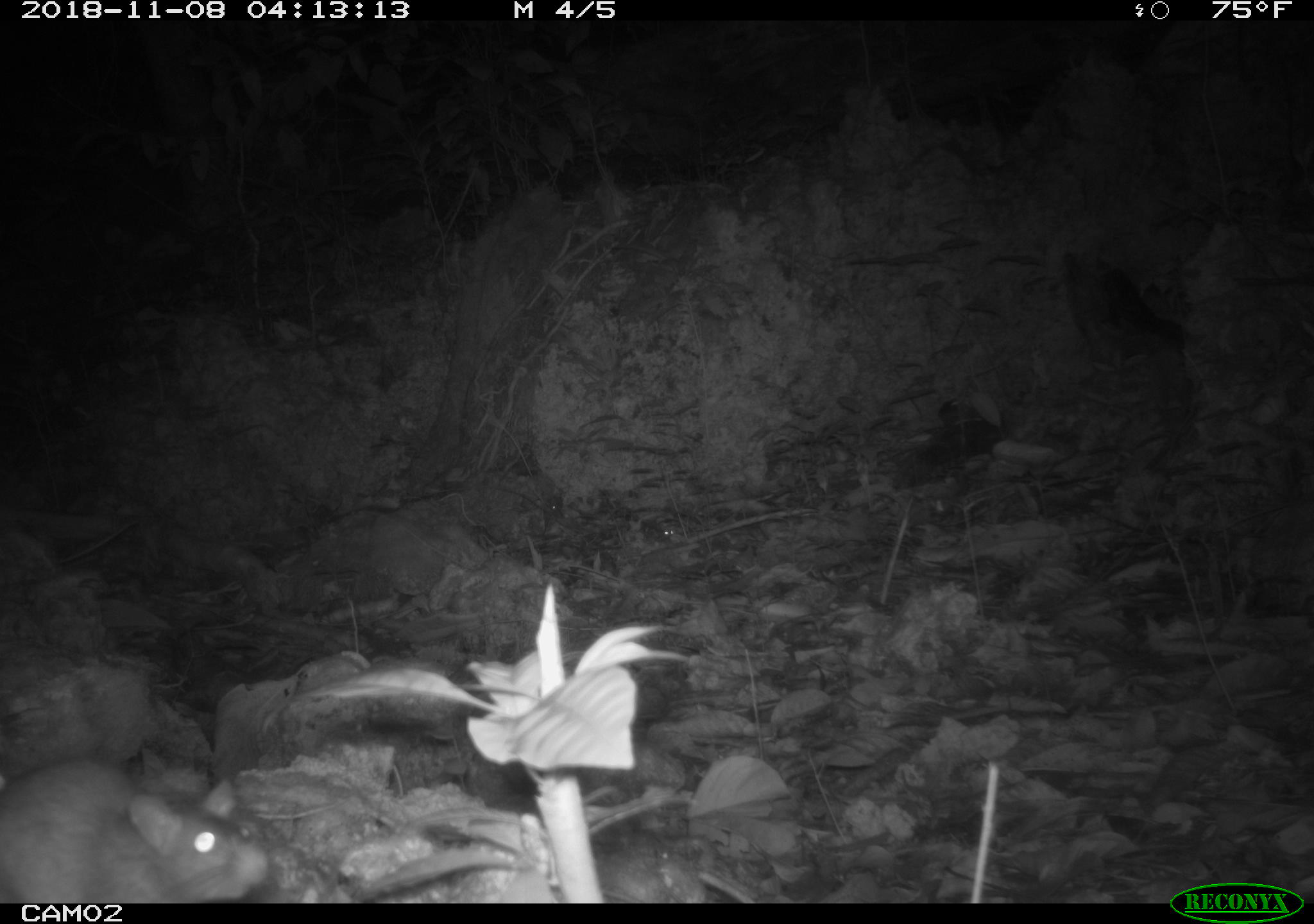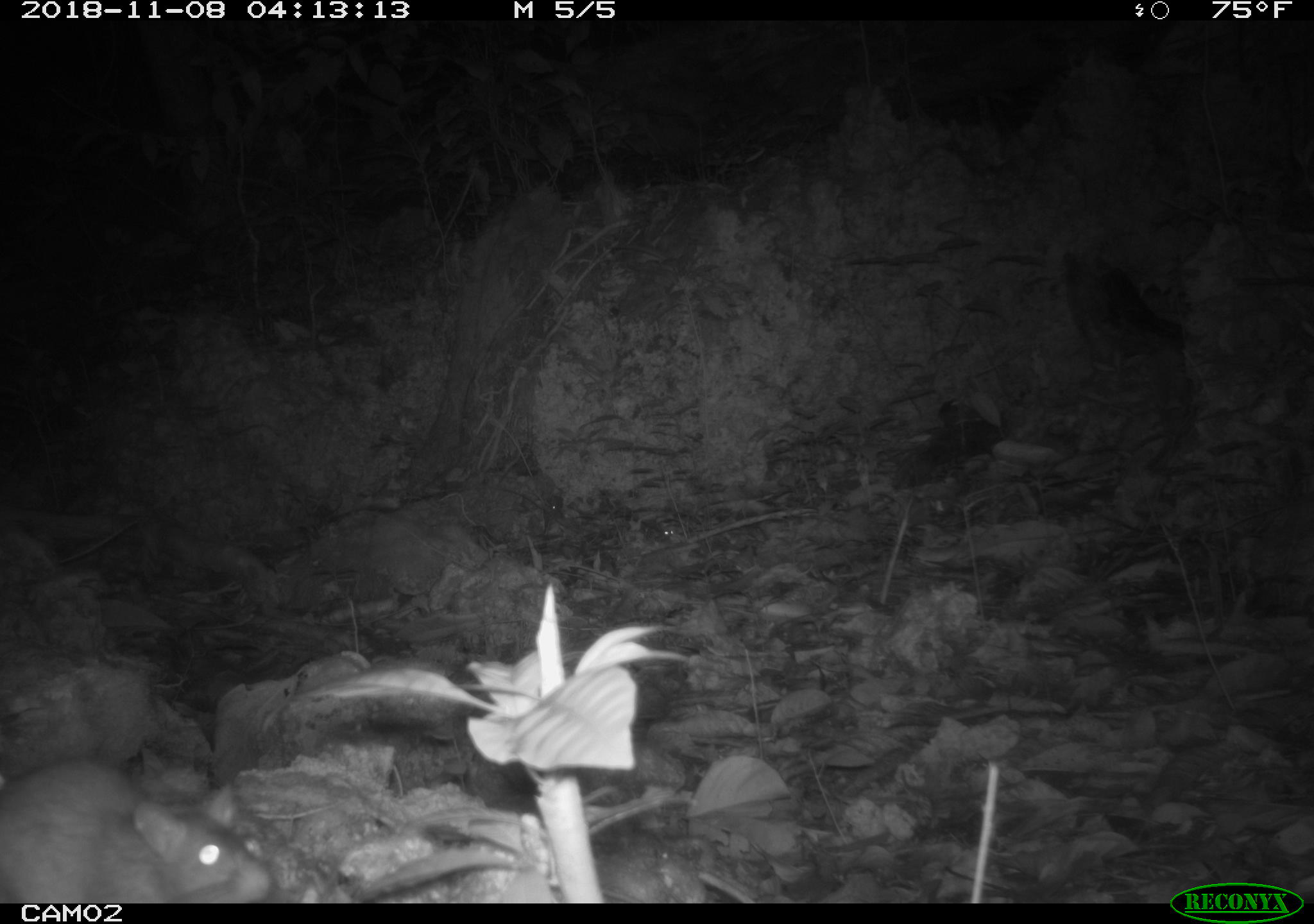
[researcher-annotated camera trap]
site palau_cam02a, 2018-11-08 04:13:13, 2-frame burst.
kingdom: Animalia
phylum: Chordata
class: Mammalia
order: Rodentia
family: Muridae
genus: Rattus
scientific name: Rattus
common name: rat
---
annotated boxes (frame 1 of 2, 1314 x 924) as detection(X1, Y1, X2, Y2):
rat: detection(0, 753, 288, 906)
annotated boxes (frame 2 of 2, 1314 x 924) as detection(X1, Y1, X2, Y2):
rat: detection(0, 754, 286, 905)